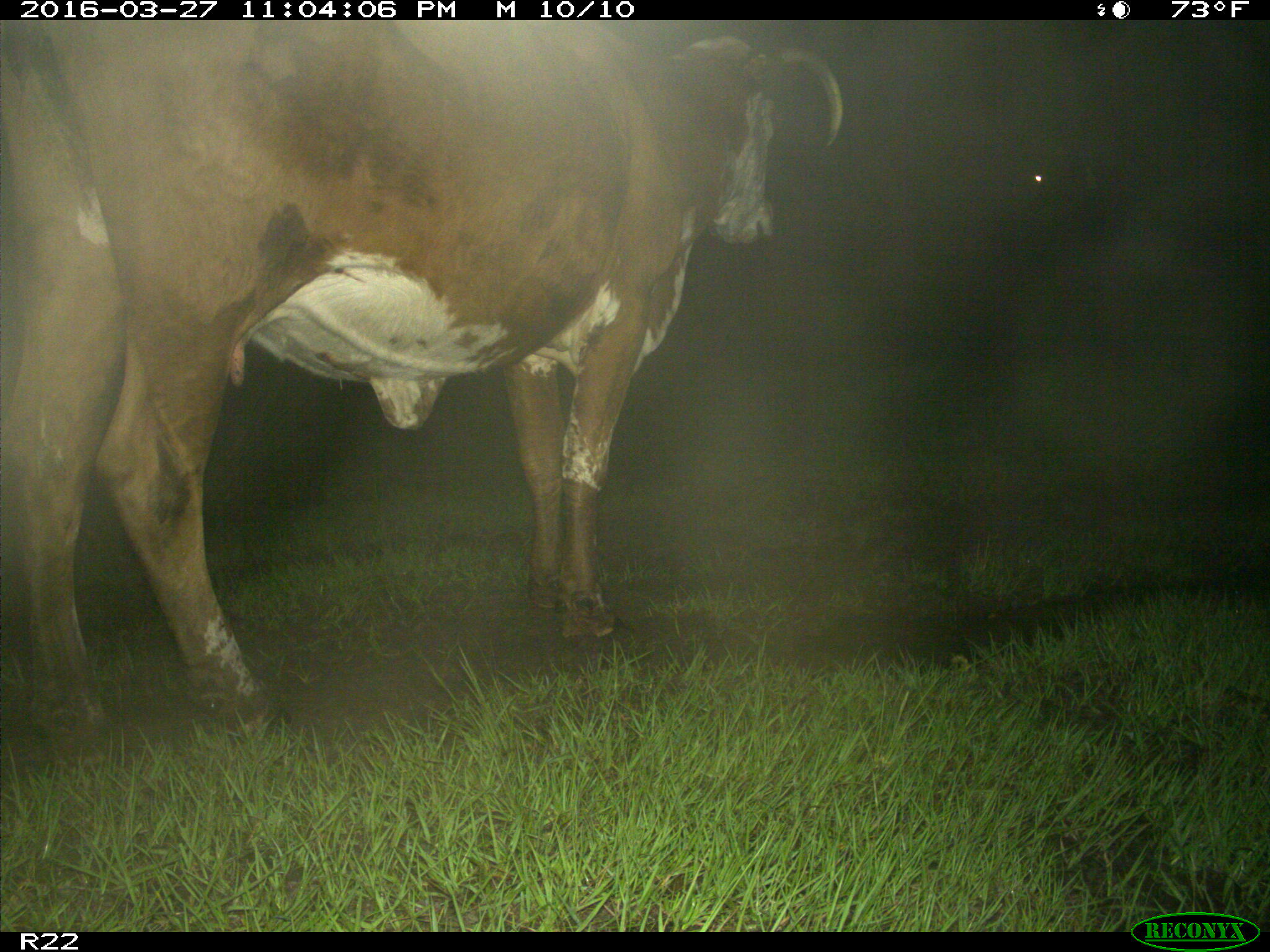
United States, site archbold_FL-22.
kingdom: Animalia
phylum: Chordata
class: Mammalia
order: Artiodactyla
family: Bovidae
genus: Bos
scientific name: Bos taurus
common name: domestic cow